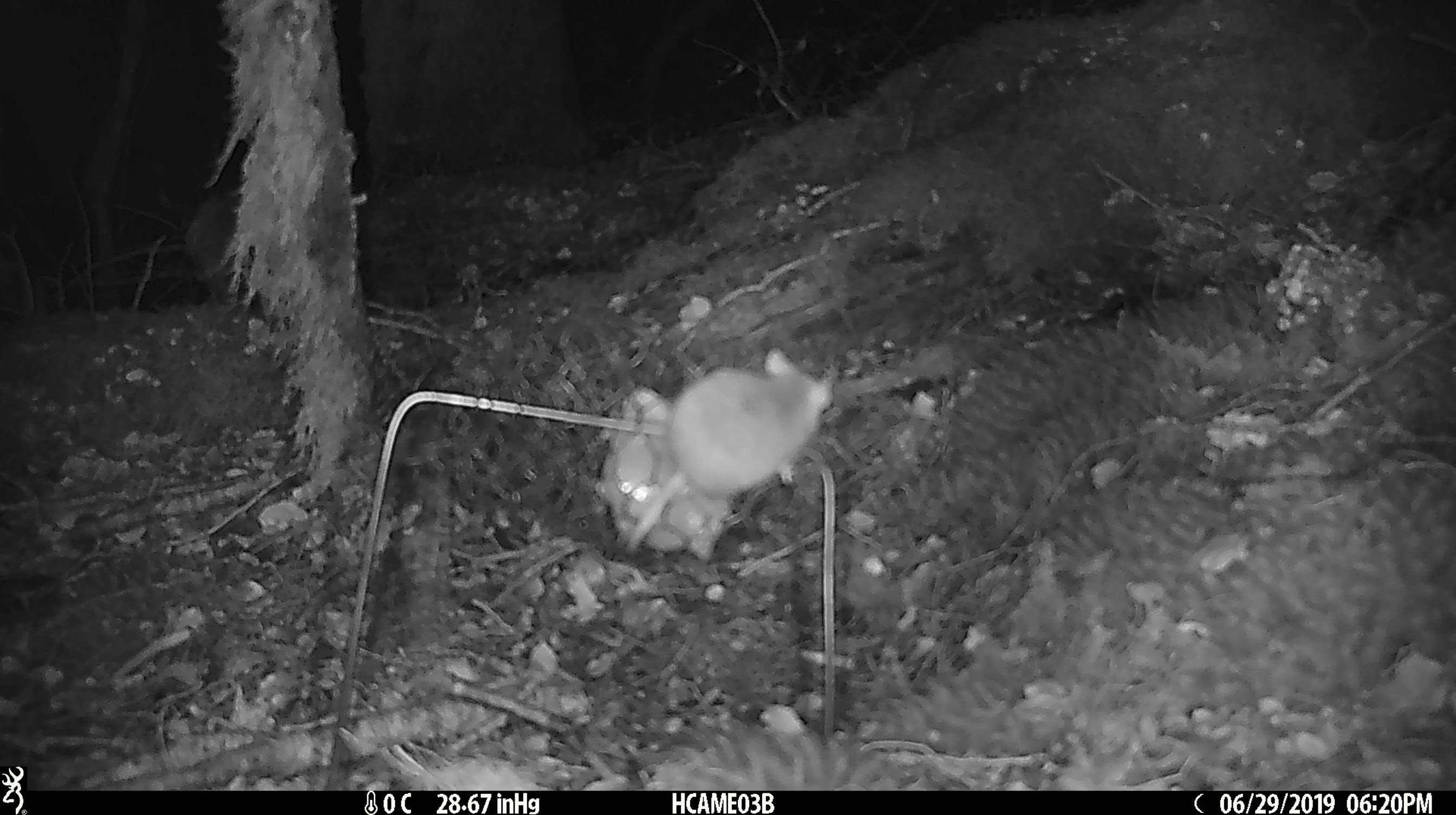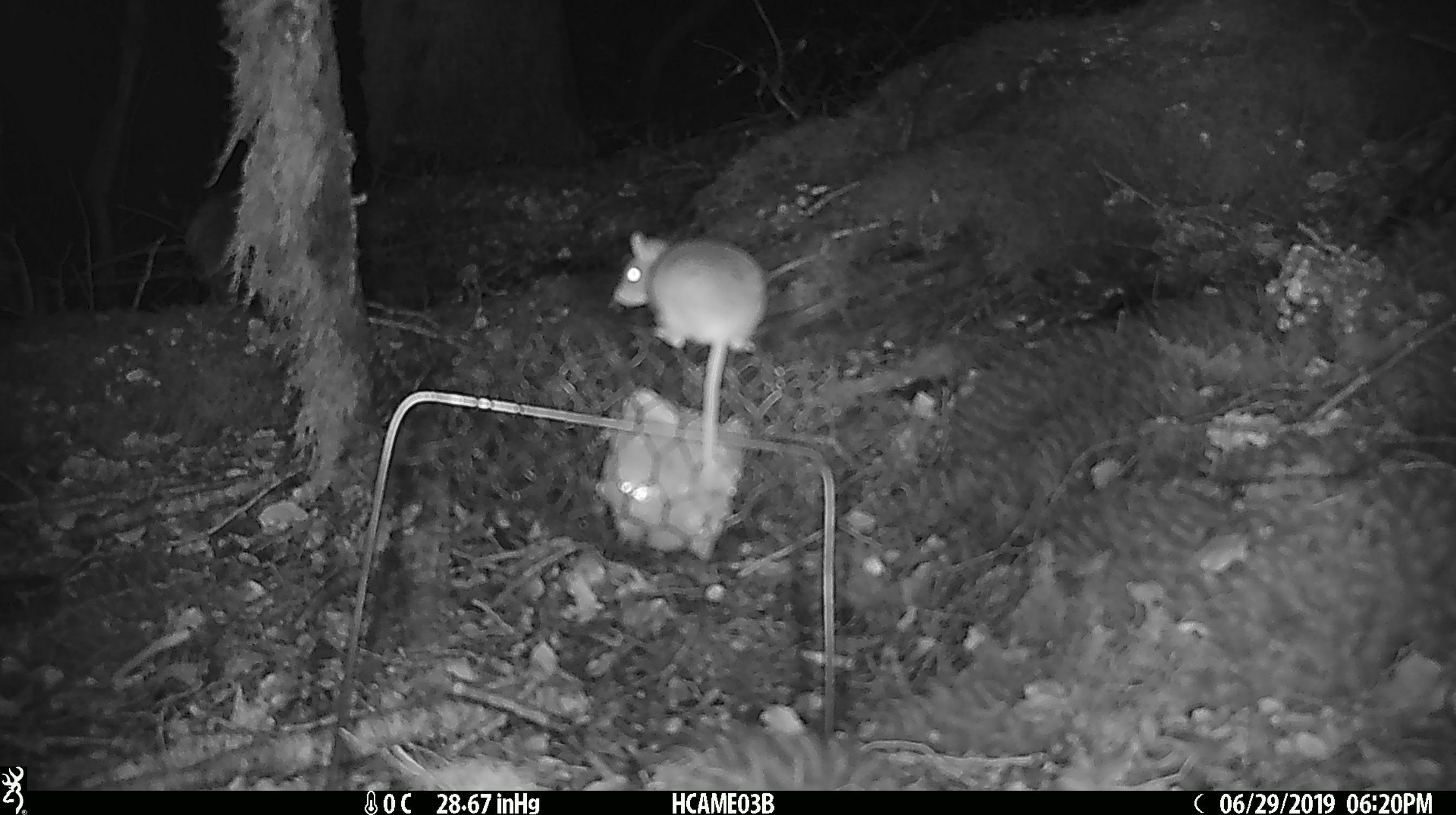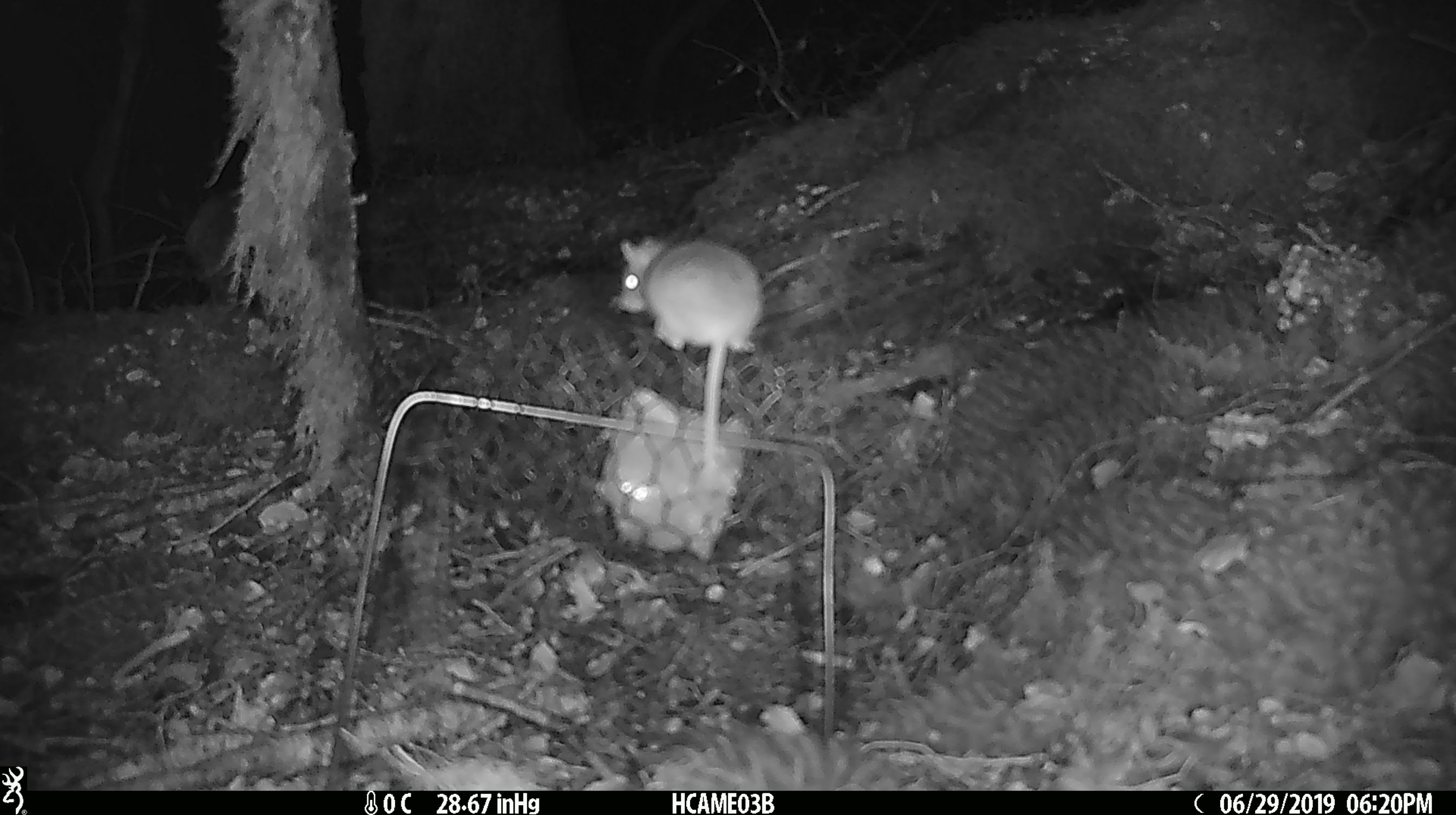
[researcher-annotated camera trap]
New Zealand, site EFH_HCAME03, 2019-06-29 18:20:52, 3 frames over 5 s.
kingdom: Animalia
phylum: Chordata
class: Mammalia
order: Rodentia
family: Muridae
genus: Mus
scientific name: Mus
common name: mouse